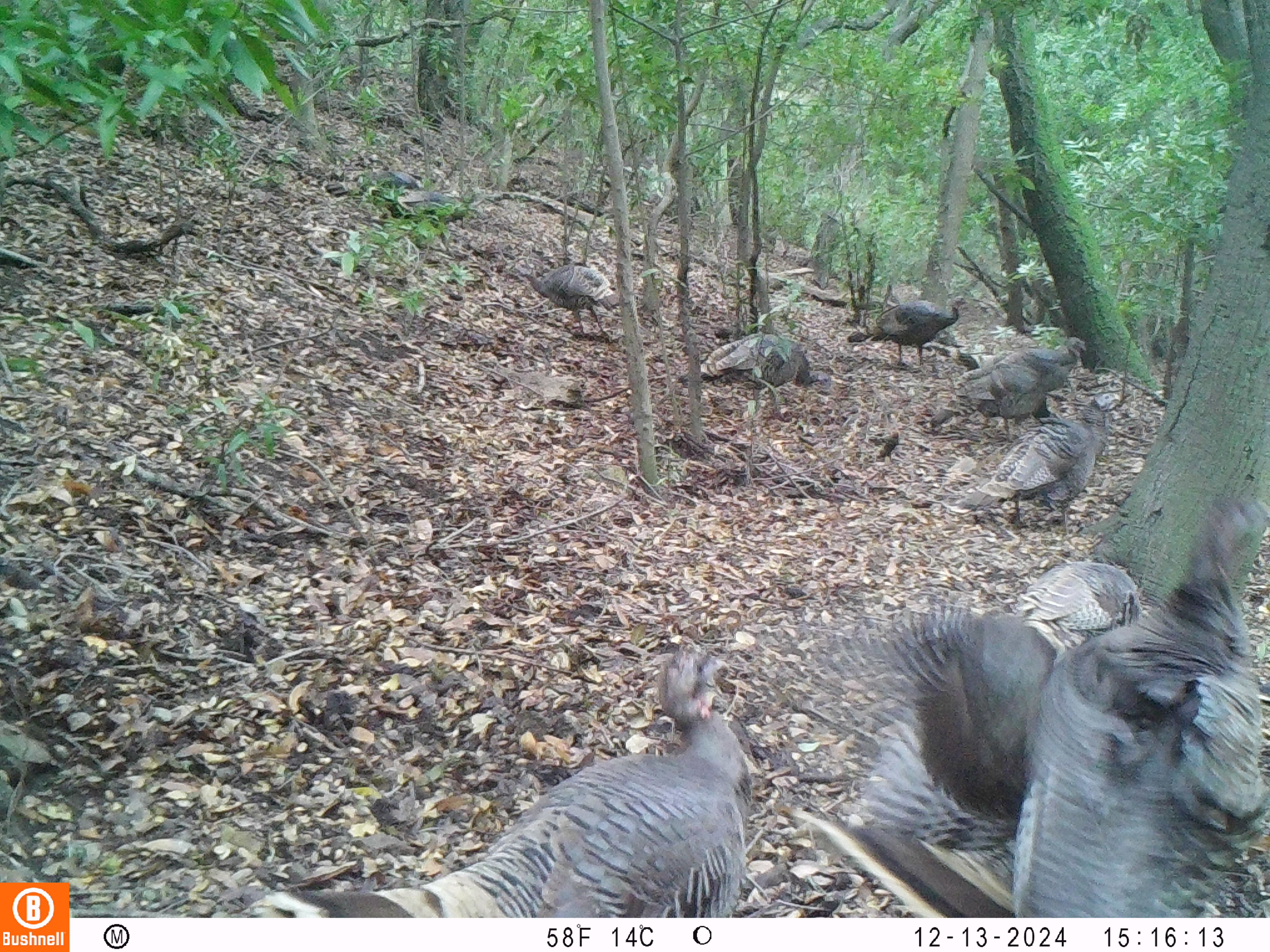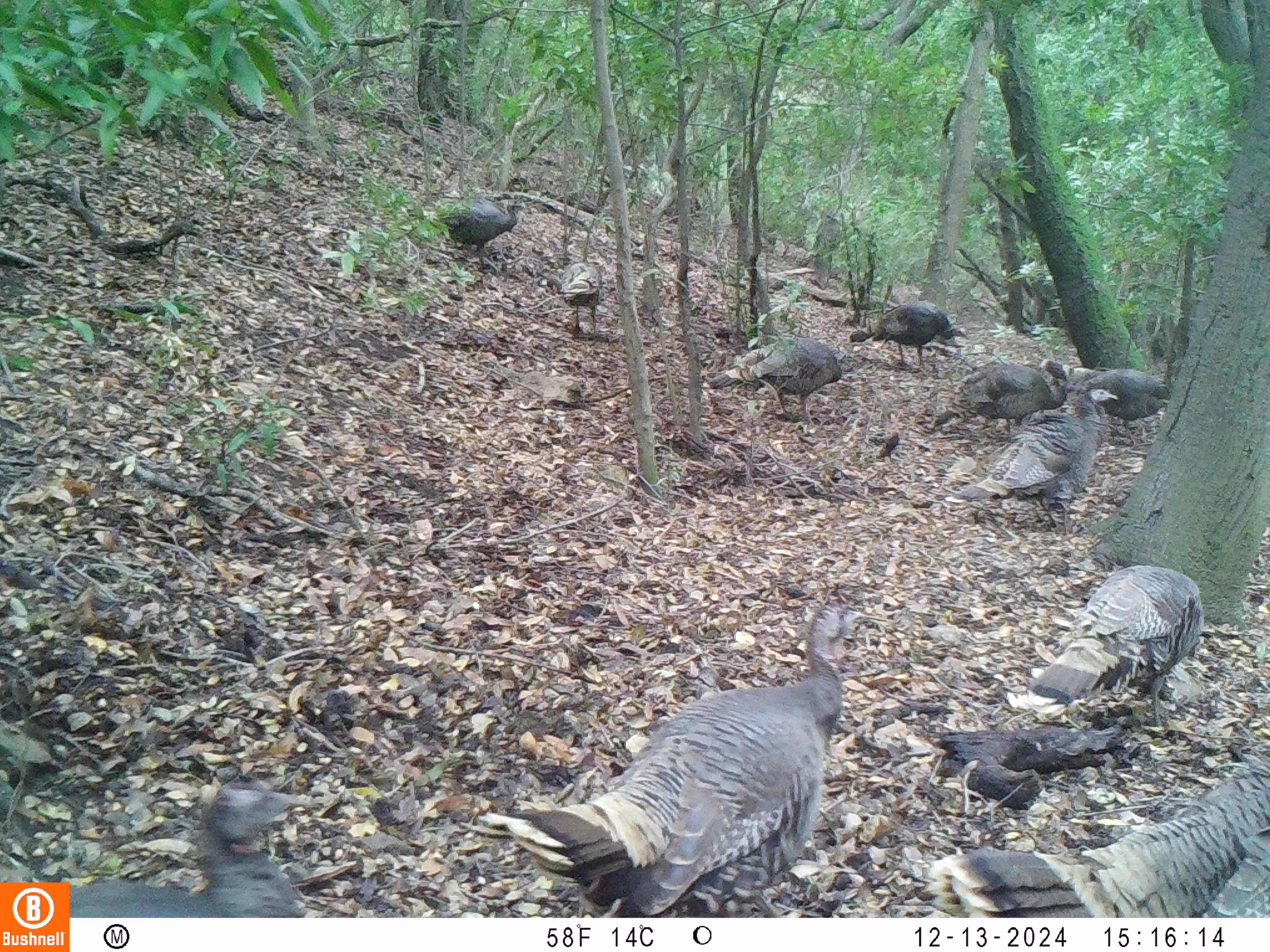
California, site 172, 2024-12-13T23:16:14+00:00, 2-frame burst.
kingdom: Animalia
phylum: Chordata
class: Aves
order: Galliformes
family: Phasianidae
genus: Meleagris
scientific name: Meleagris gallopavo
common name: turkey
Turkey (Meleagris gallopavo).